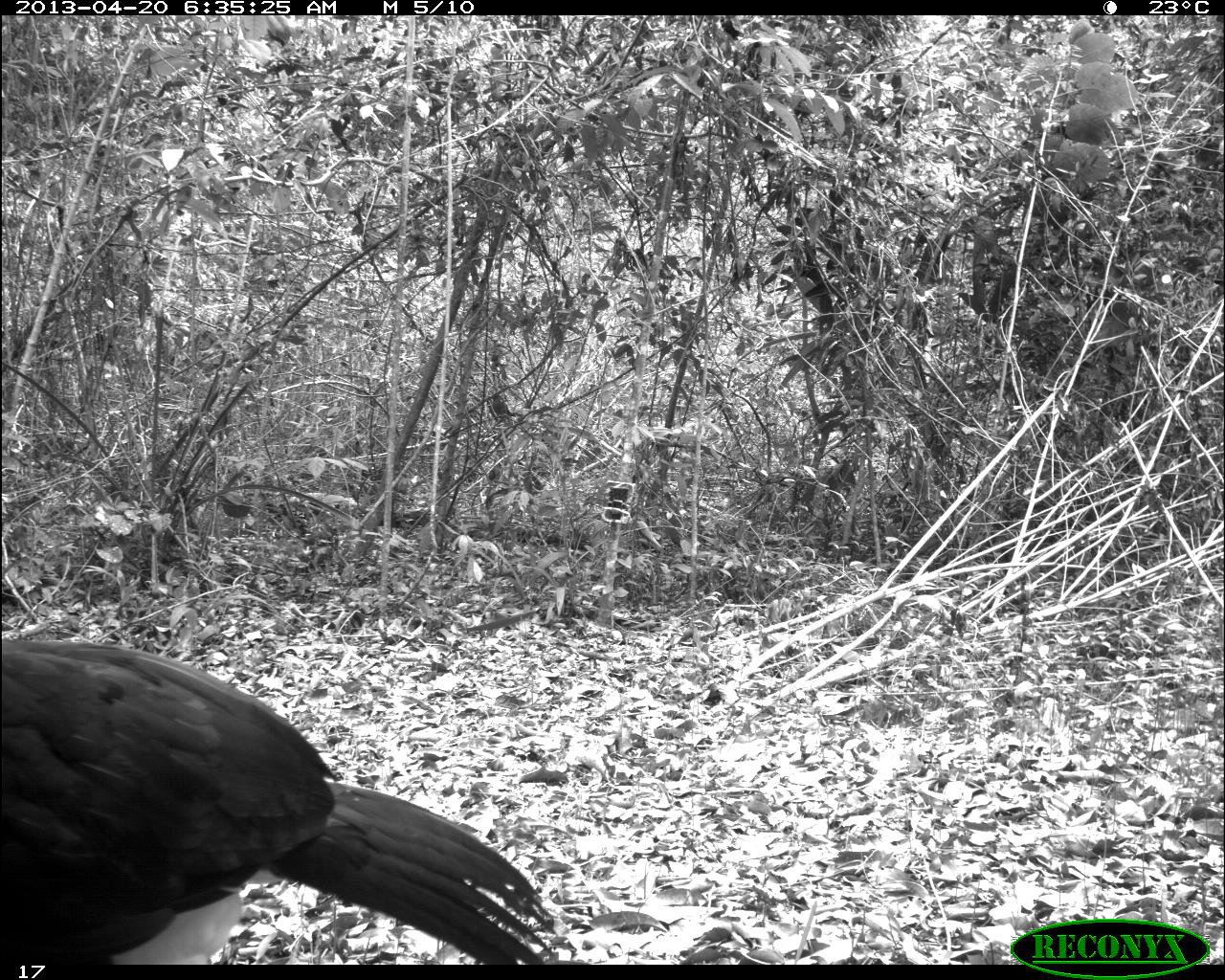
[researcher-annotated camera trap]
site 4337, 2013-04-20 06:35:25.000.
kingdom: Animalia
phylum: Chordata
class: Aves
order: Galliformes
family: Cracidae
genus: Crax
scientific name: Crax rubra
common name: great curassow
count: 1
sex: male